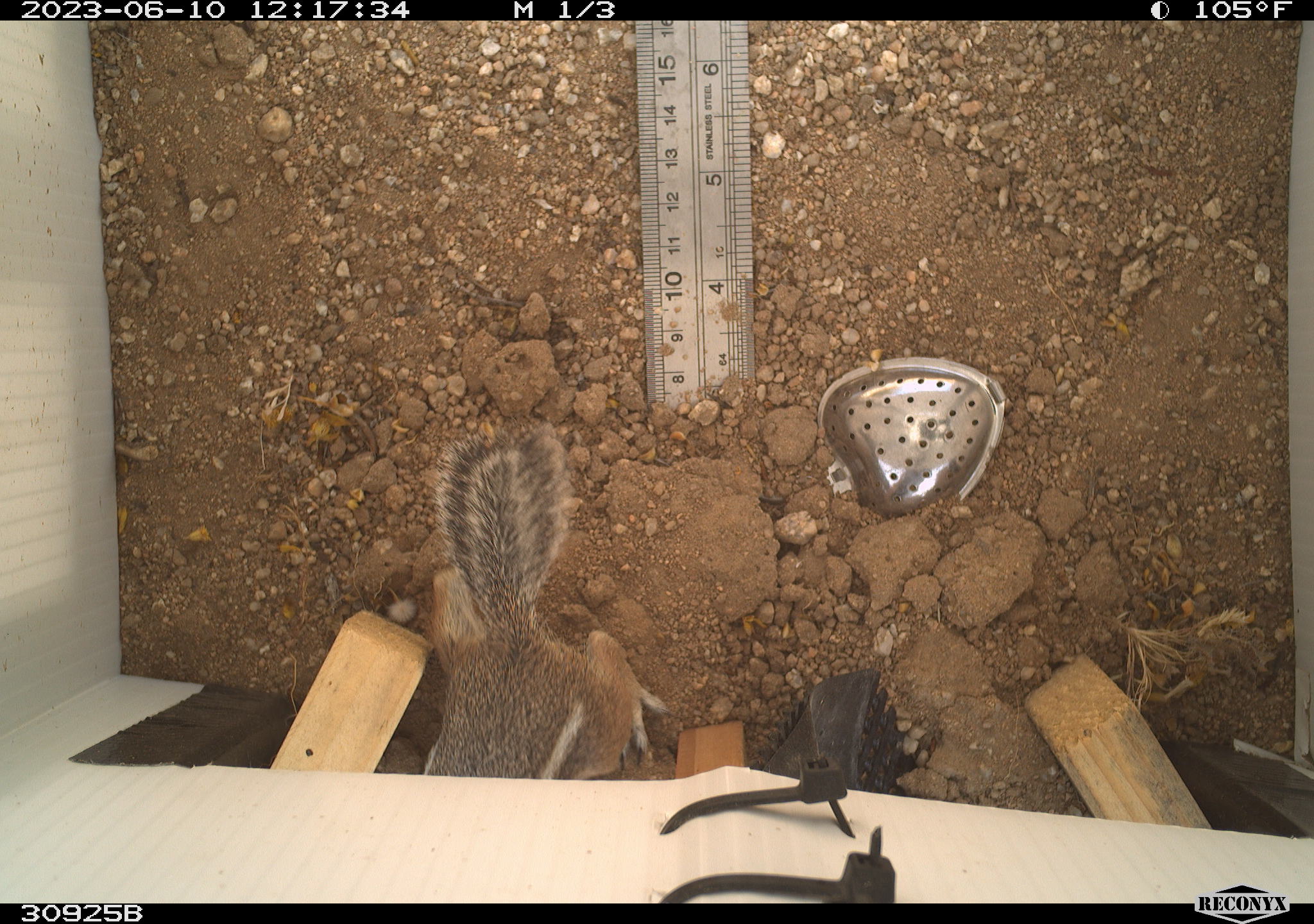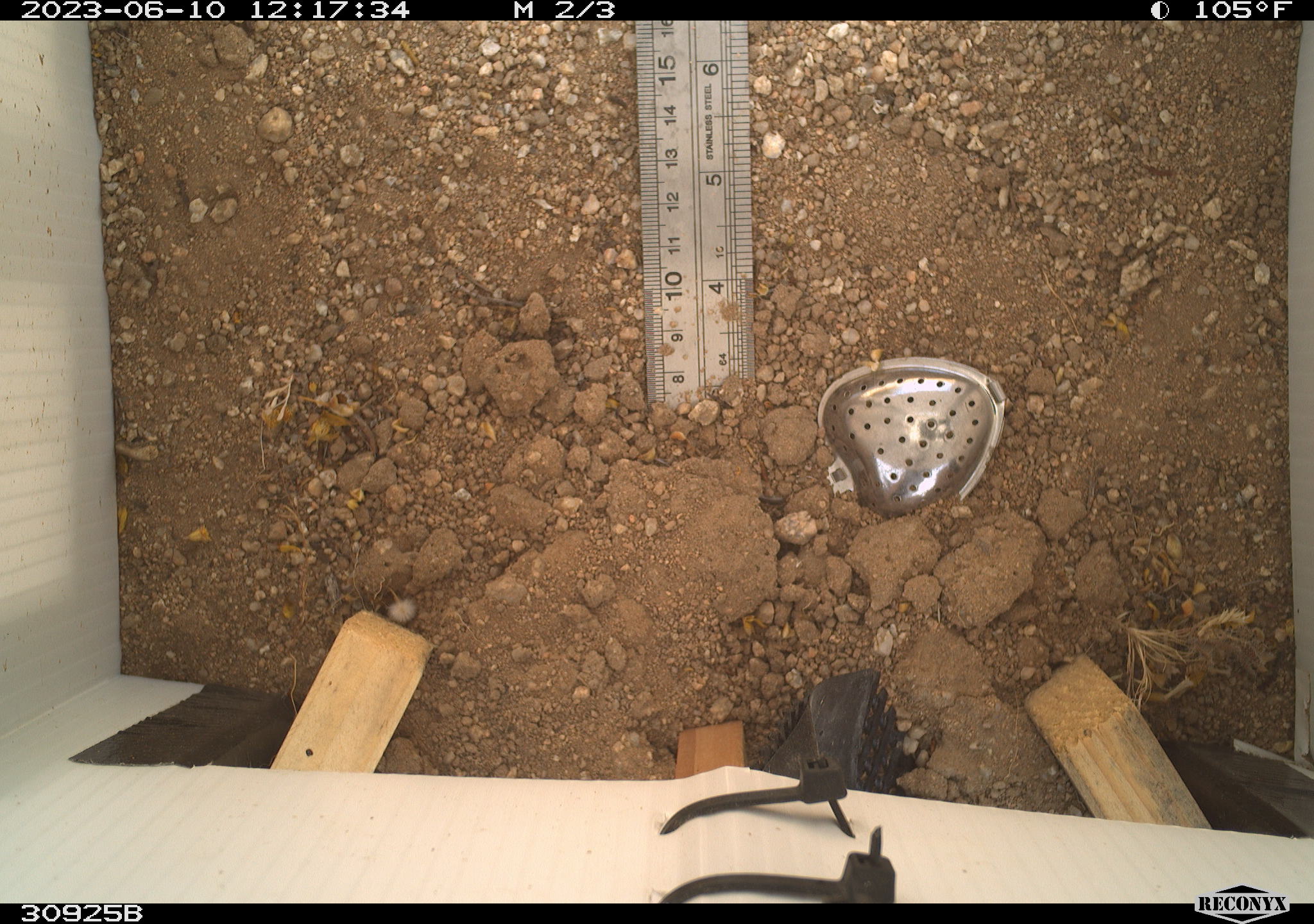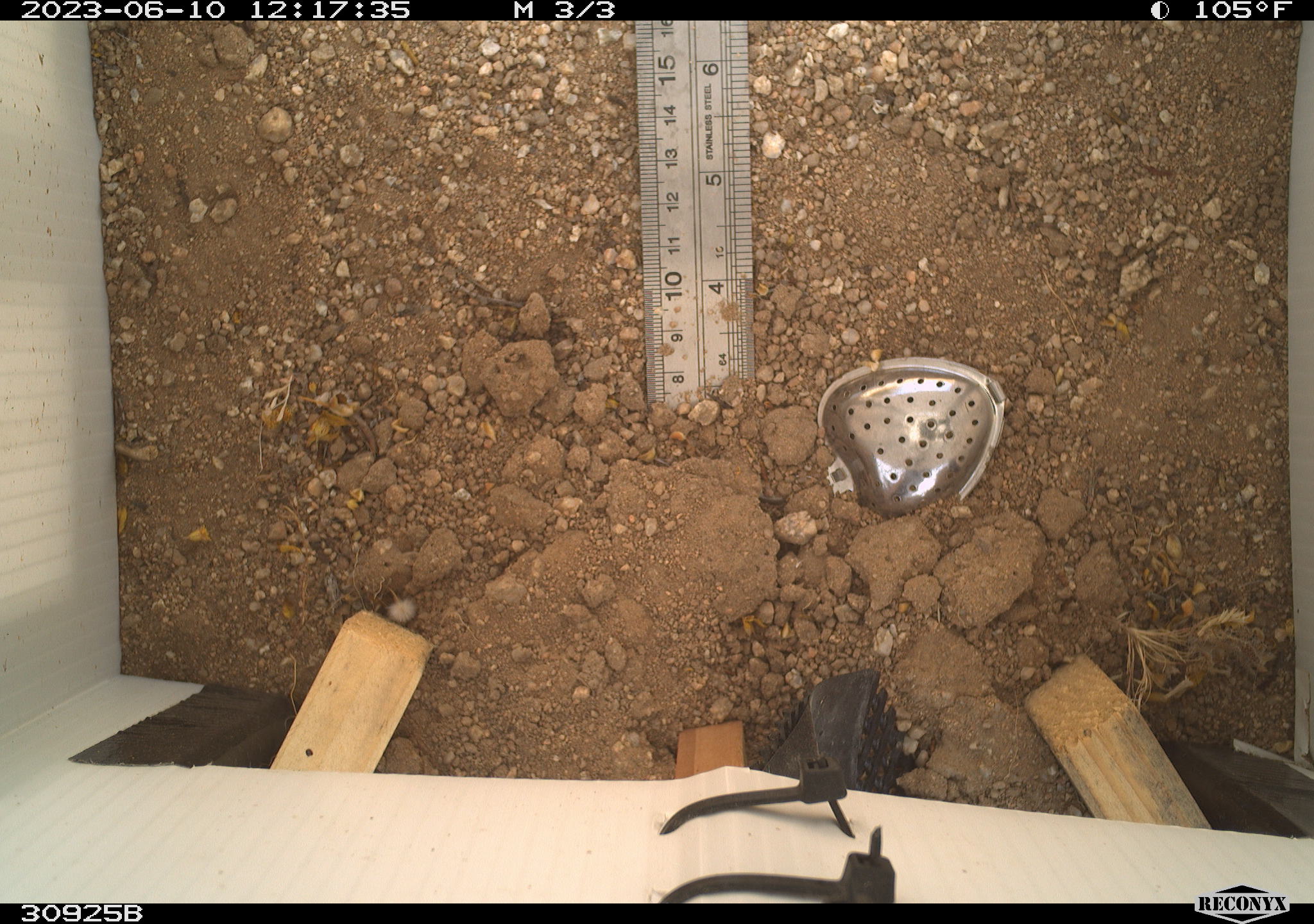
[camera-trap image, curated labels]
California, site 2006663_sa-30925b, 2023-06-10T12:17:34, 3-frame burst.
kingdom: Animalia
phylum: Chordata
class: Mammalia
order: Rodentia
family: Sciuridae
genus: Ammospermophilus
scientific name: Ammospermophilus leucurus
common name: white-tailed antelope squirrel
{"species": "white-tailed antelope squirrel (Ammospermophilus leucurus)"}